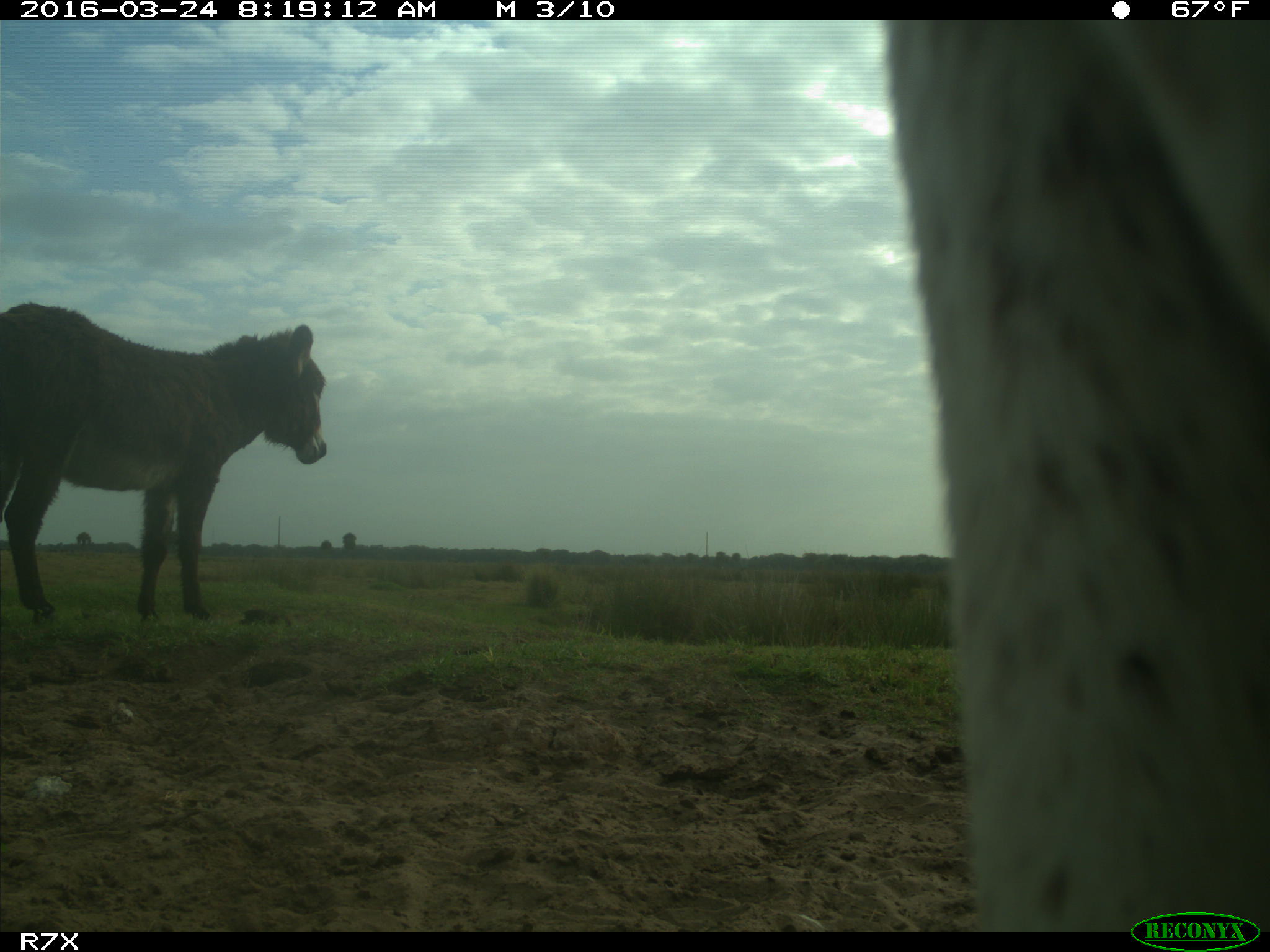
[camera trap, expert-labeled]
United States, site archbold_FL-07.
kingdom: Animalia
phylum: Chordata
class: Mammalia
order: Artiodactyla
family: Bovidae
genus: Bos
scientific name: Bos taurus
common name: domestic cow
Bos taurus (domestic cow).